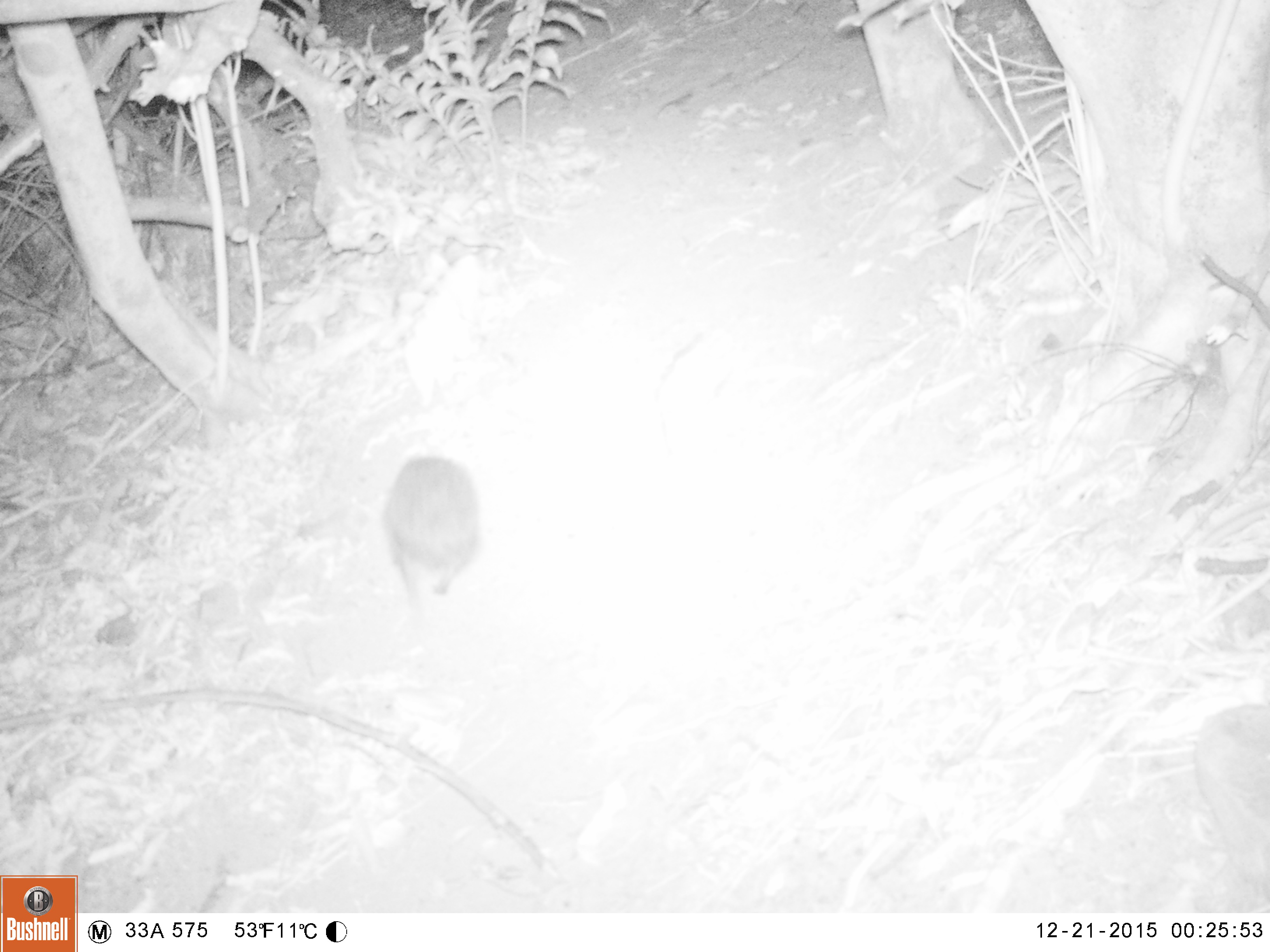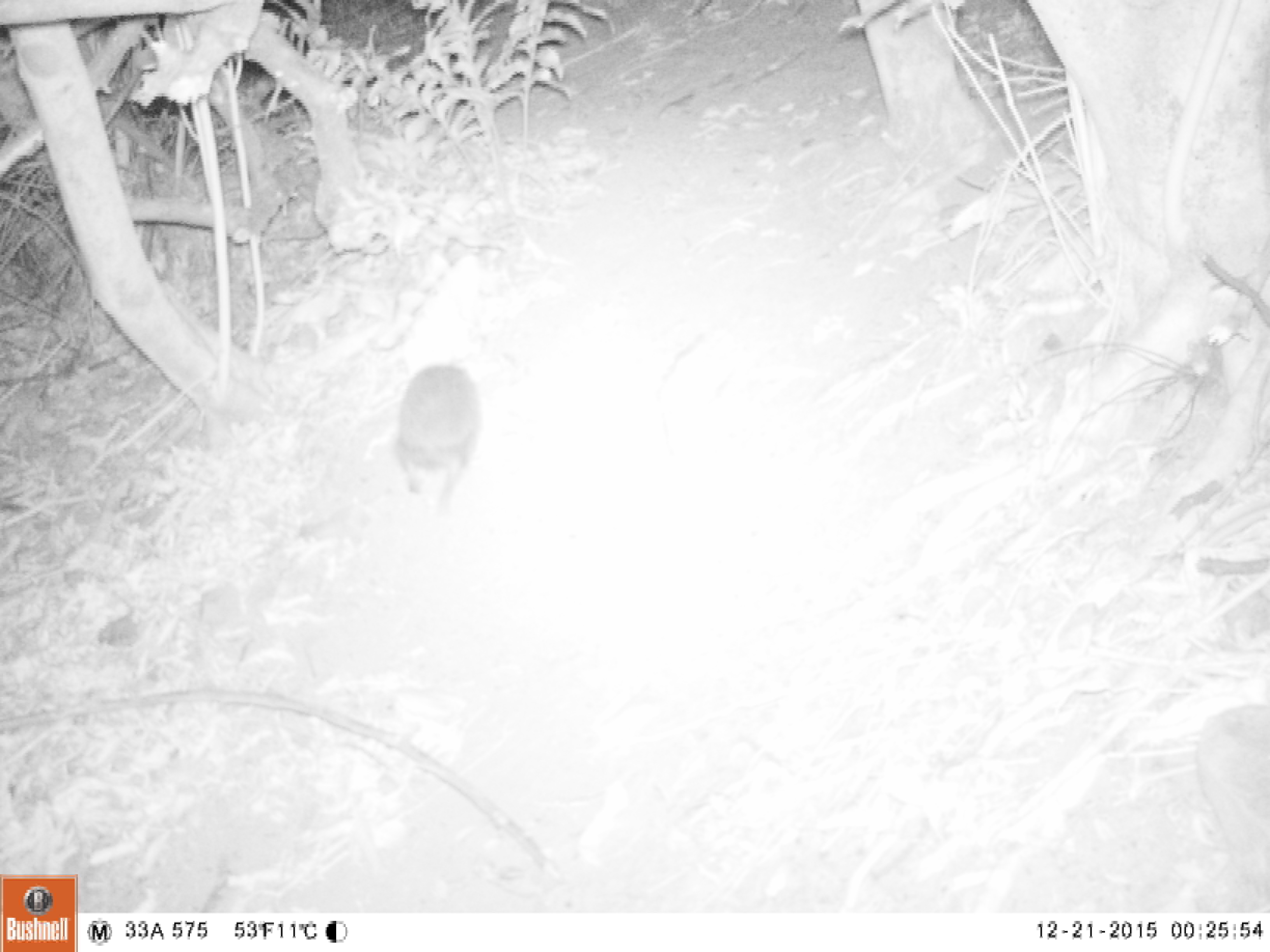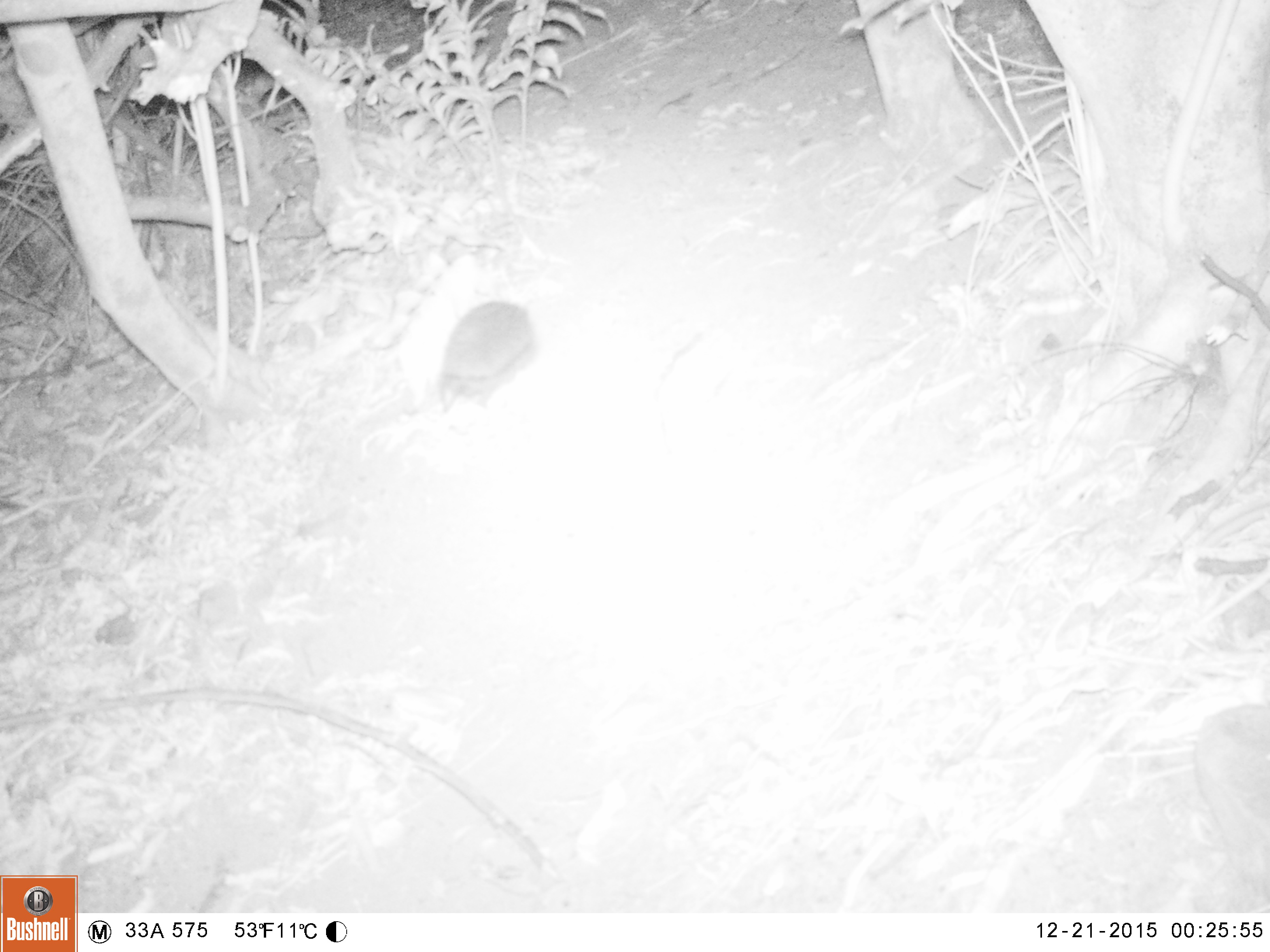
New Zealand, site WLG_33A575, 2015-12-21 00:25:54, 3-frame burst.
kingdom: Animalia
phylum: Chordata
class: Mammalia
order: Eulipotyphla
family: Erinaceidae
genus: Erinaceus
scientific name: Erinaceus europaeus europaeus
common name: european hedgehog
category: hedgehog